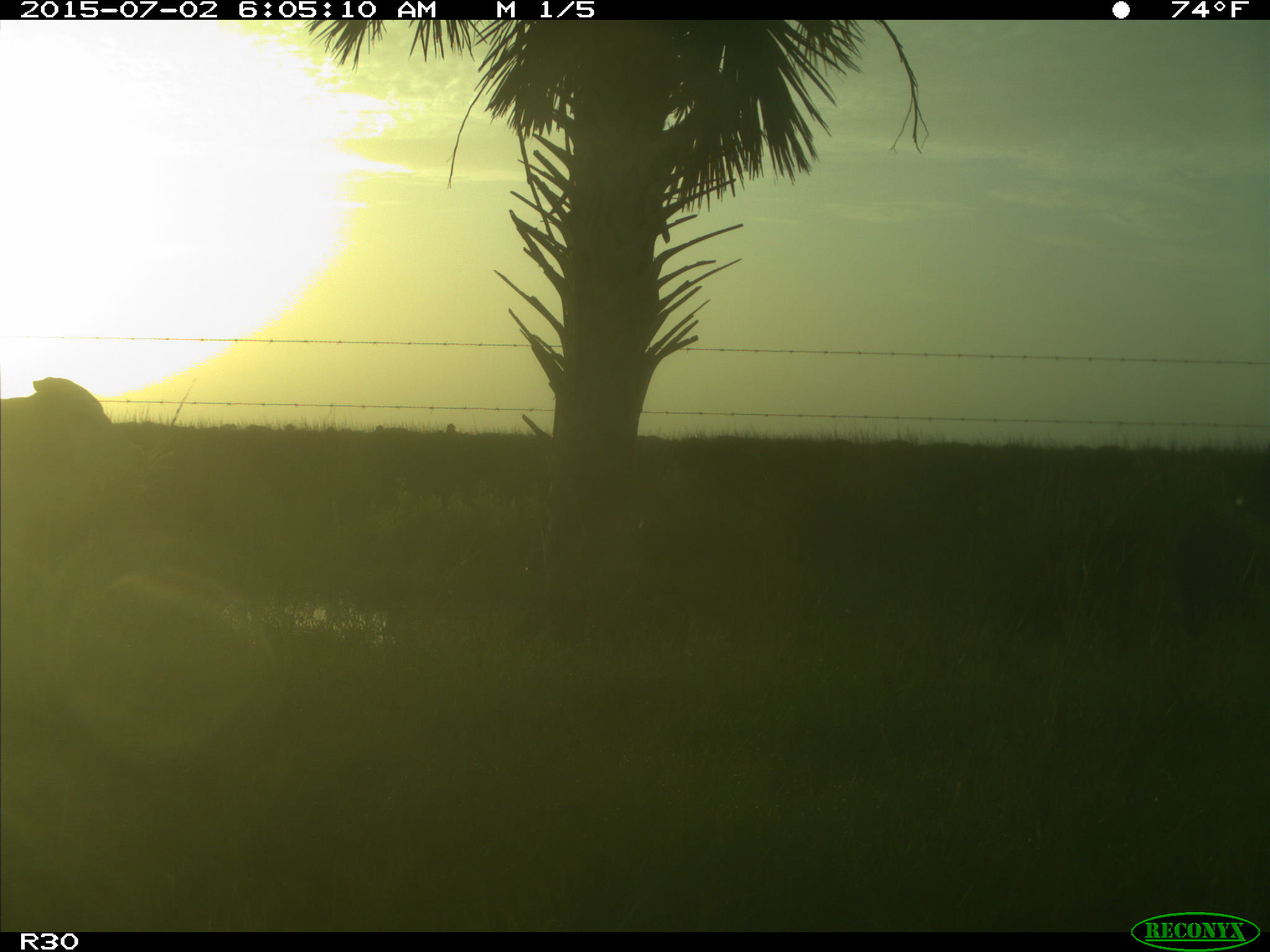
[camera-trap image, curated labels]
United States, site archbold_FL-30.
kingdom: Animalia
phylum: Chordata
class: Mammalia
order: Artiodactyla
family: Bovidae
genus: Bos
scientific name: Bos taurus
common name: domestic cow